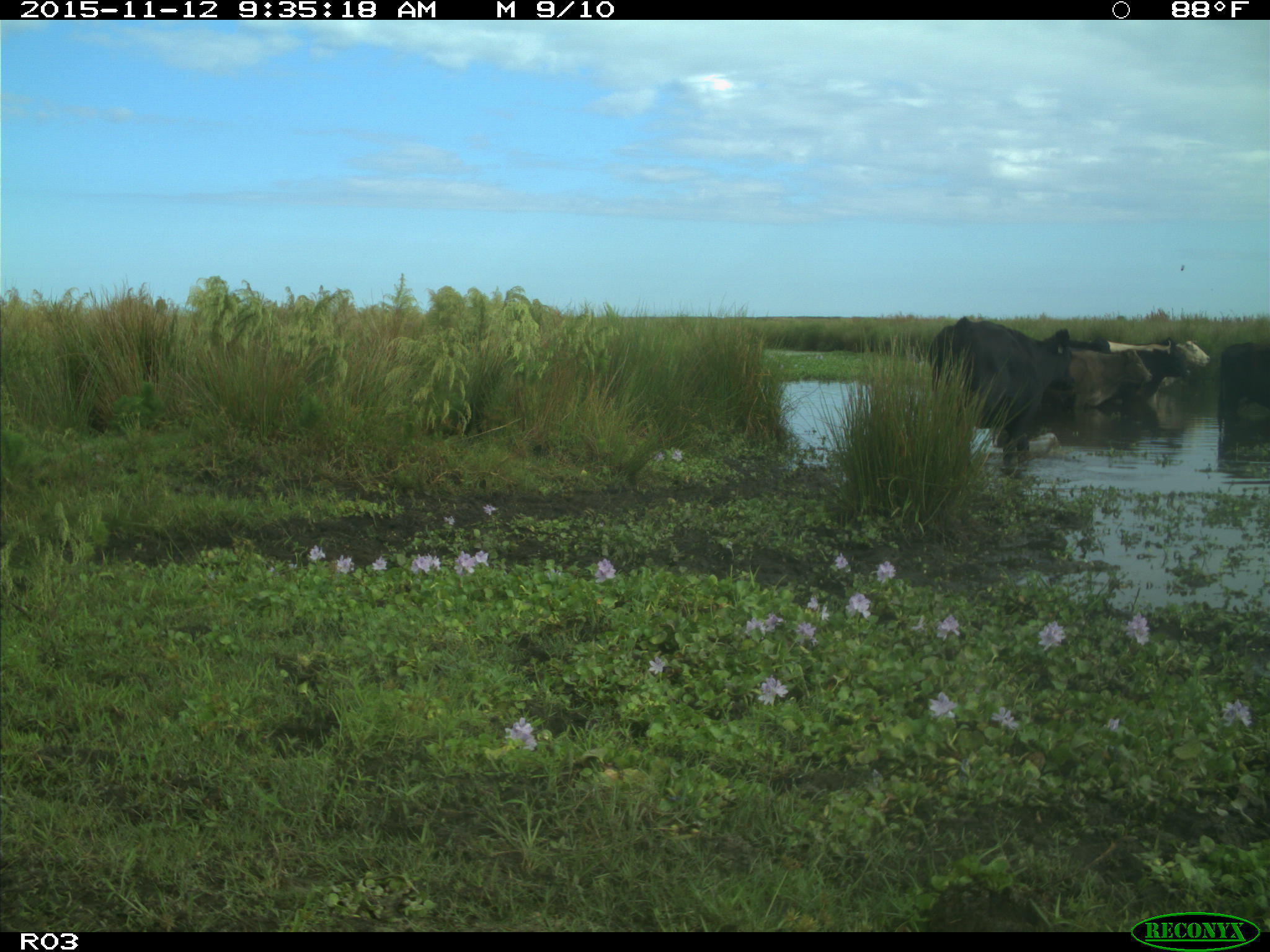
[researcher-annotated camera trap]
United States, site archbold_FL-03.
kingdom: Animalia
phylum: Chordata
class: Mammalia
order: Artiodactyla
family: Bovidae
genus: Bos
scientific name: Bos taurus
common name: domestic cow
Bos taurus (domestic cow).